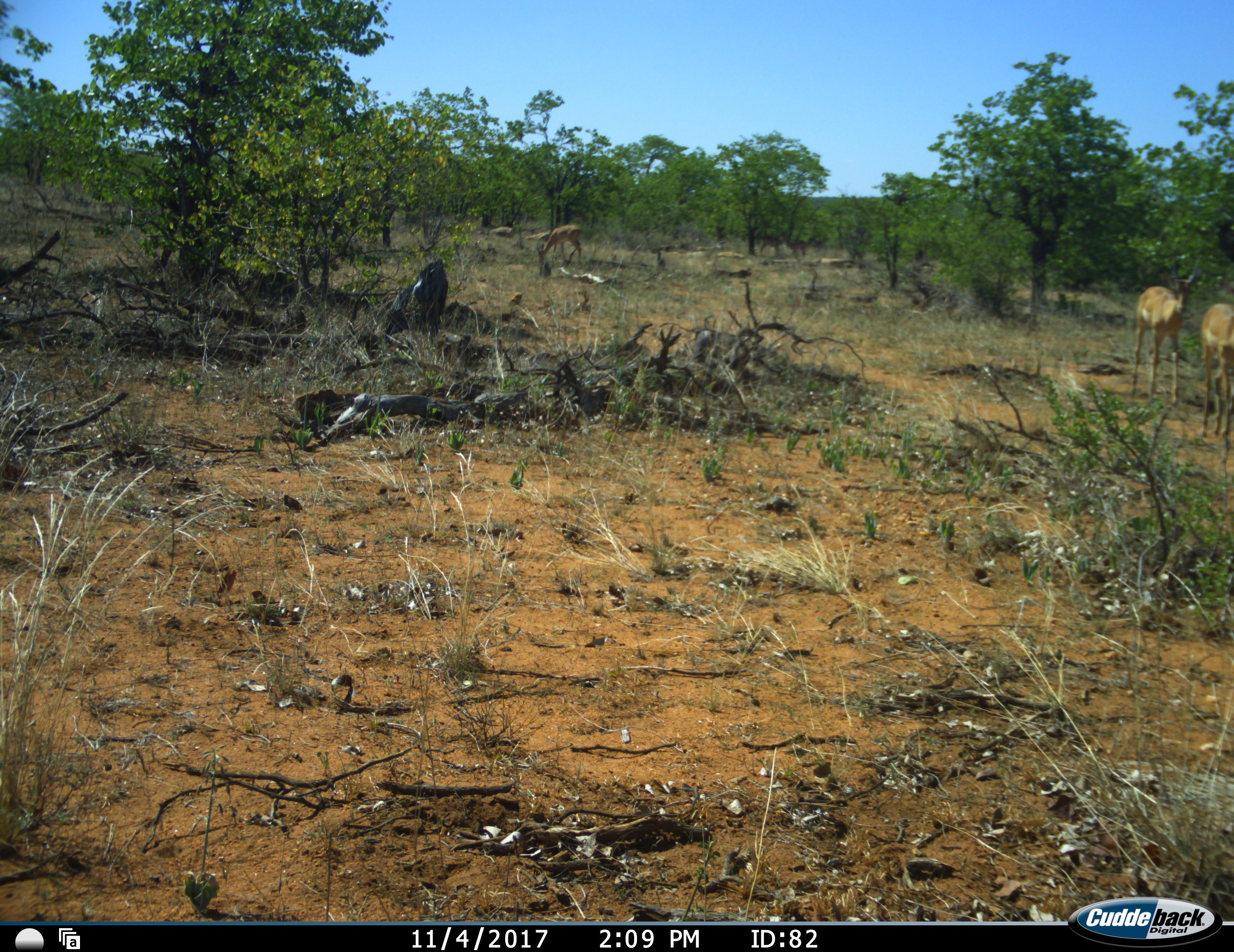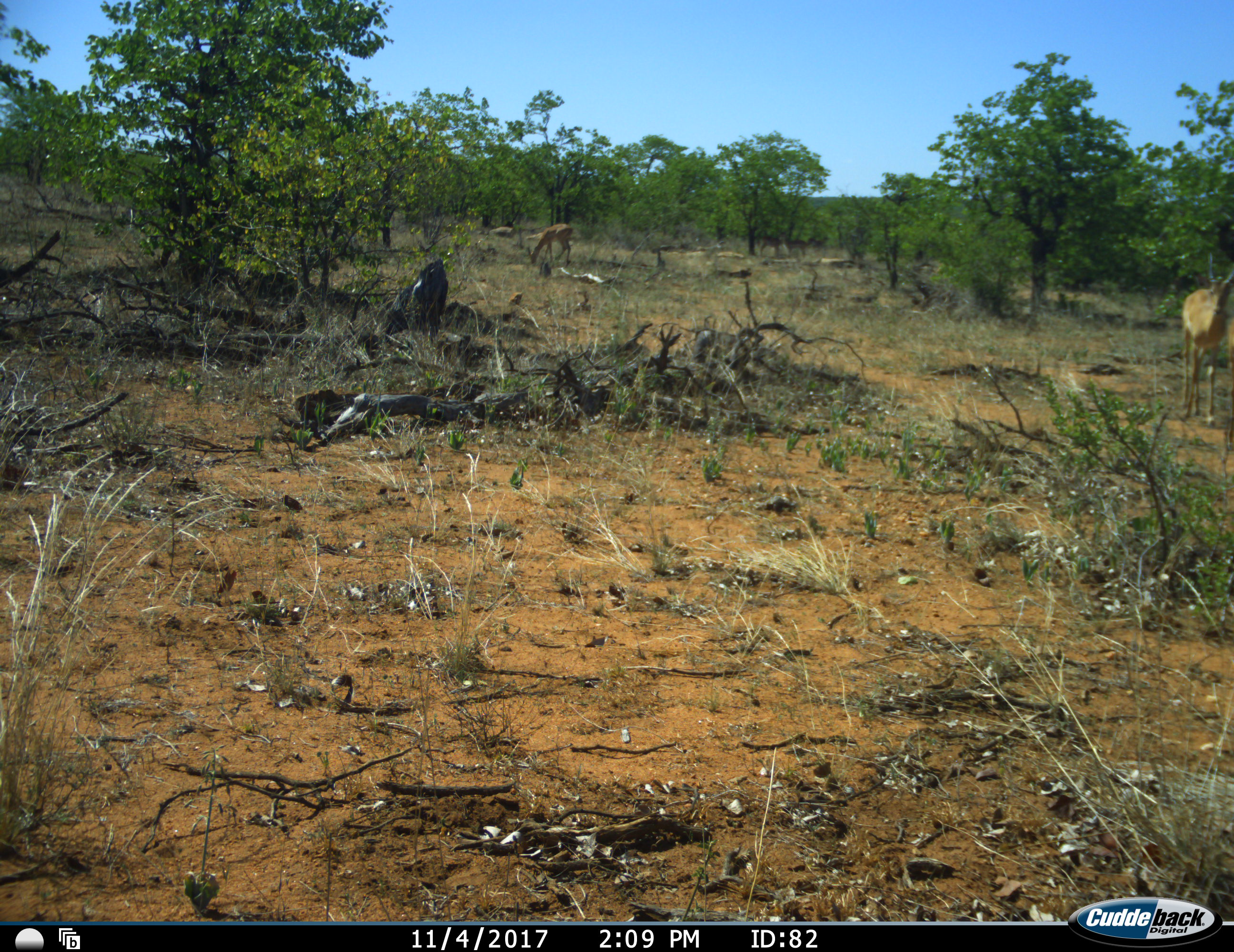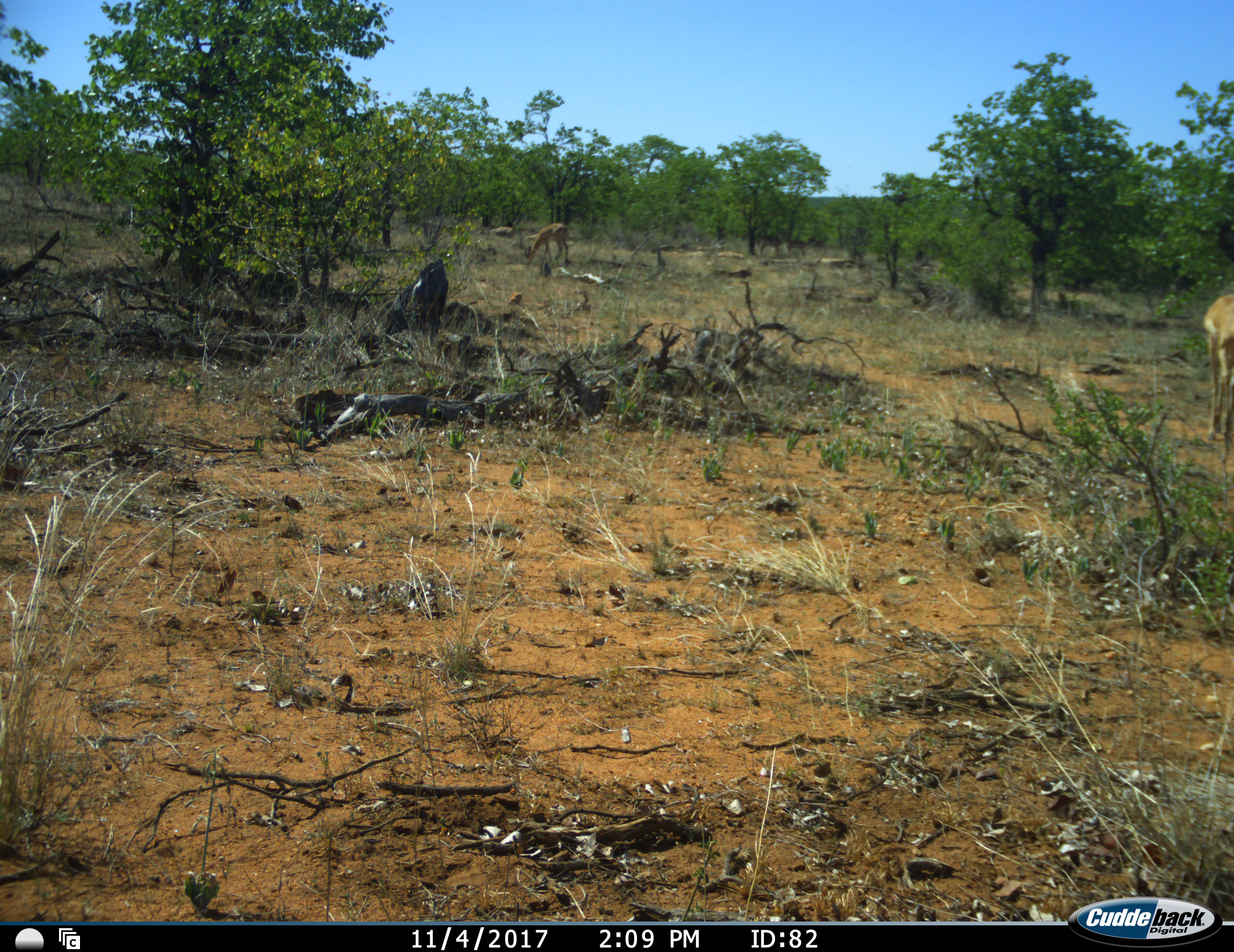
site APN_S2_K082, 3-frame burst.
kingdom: Animalia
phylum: Chordata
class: Mammalia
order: Artiodactyla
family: Bovidae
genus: Aepyceros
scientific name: Aepyceros melampus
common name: impala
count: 3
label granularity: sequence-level